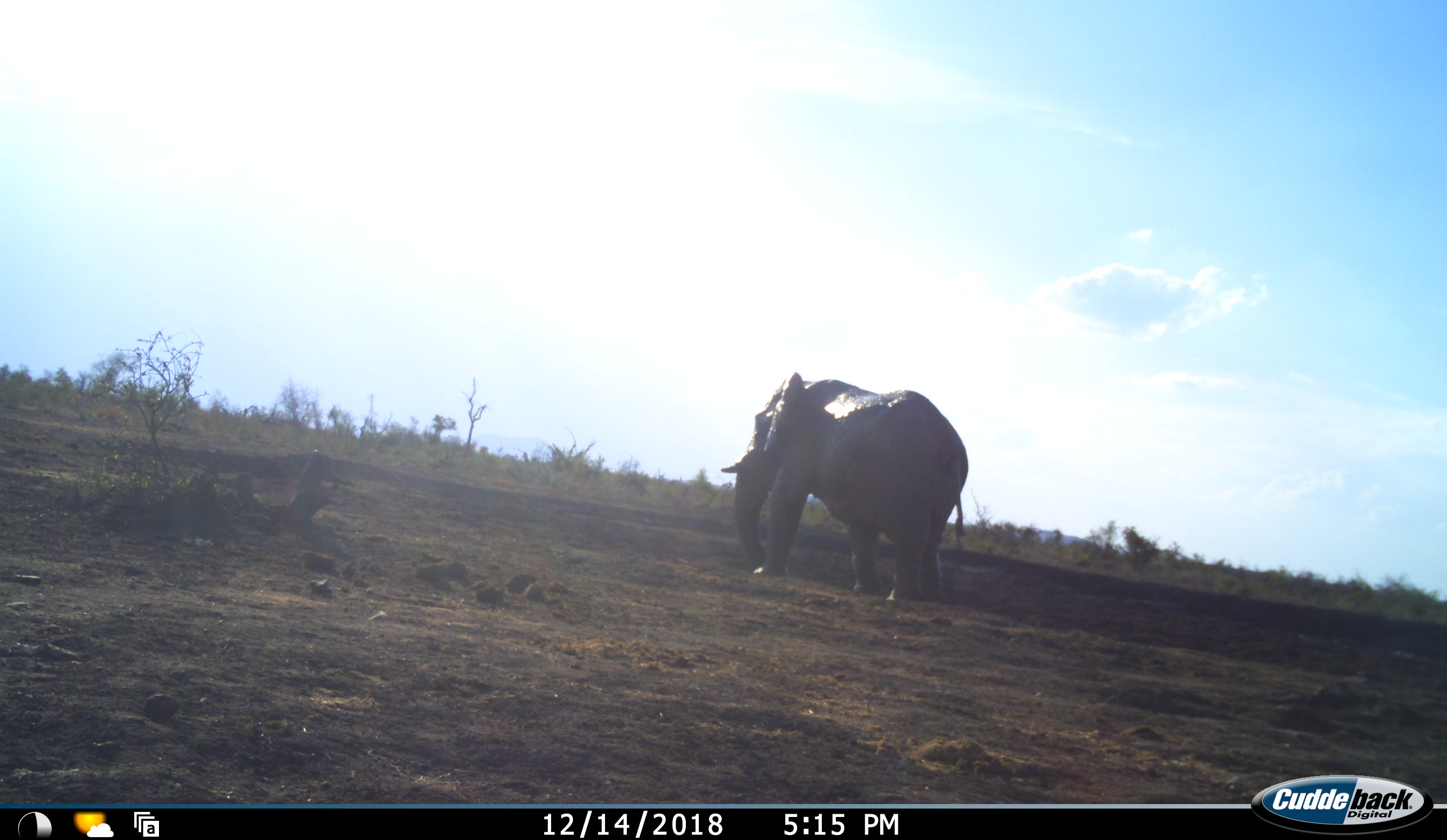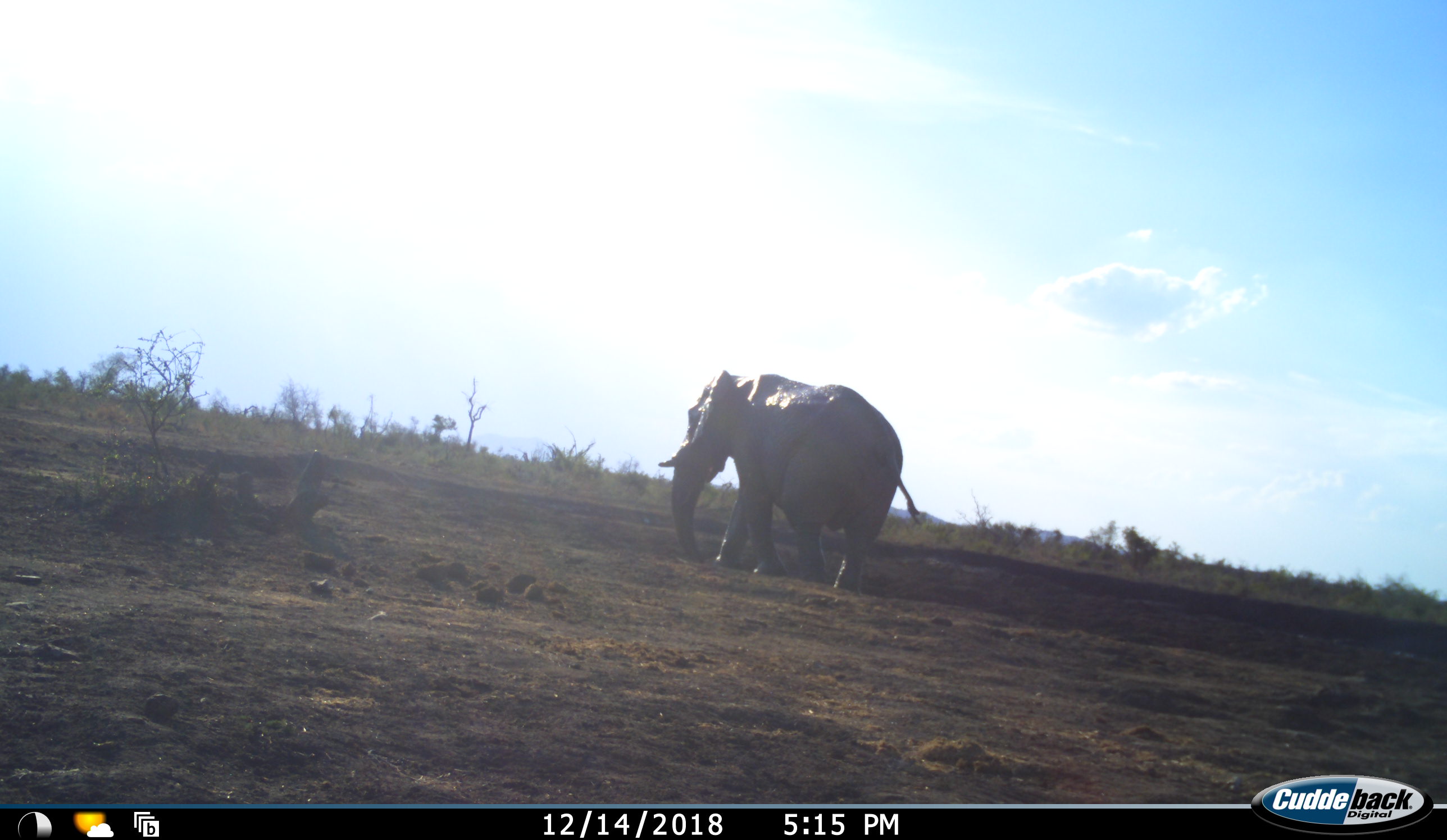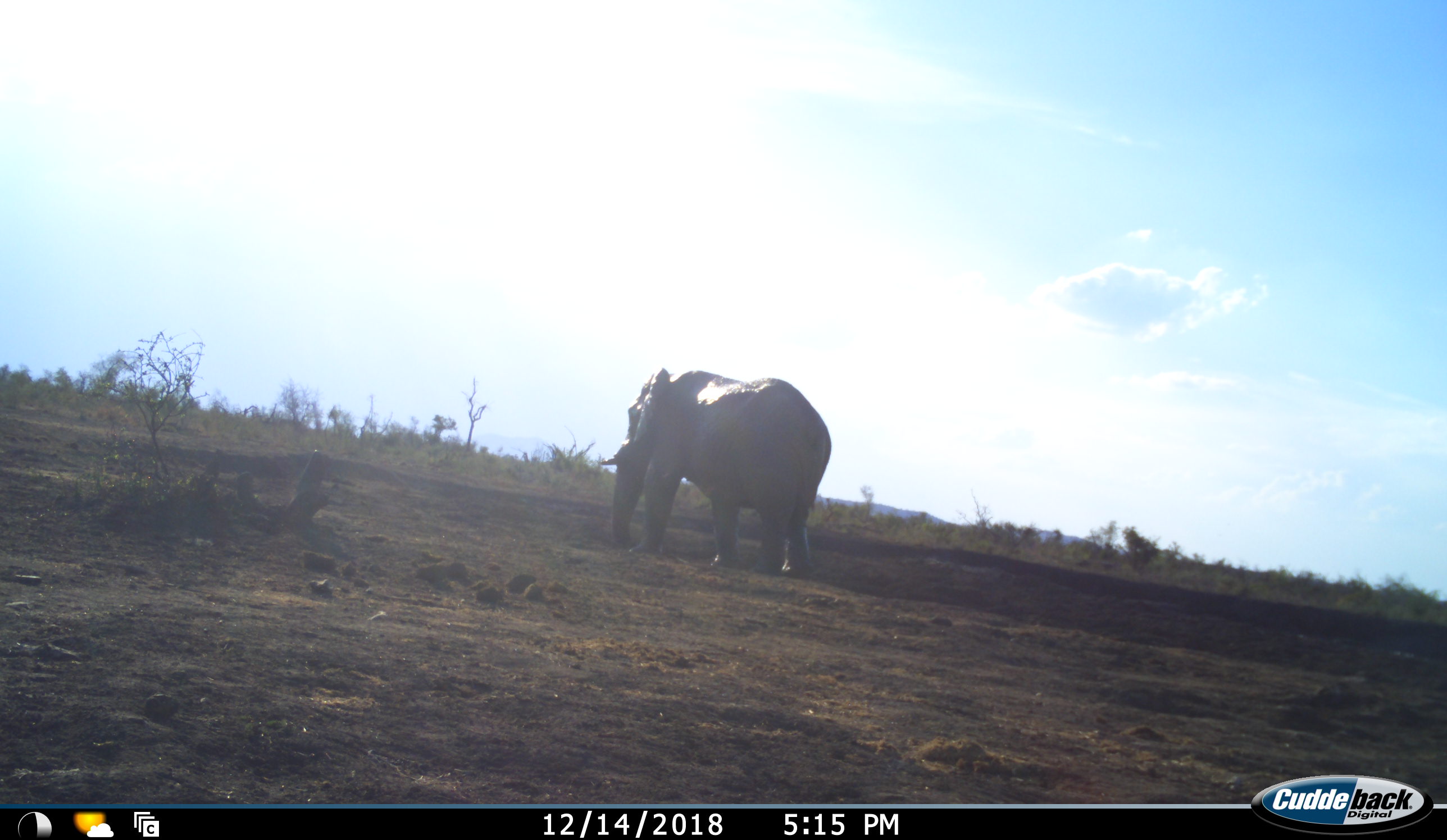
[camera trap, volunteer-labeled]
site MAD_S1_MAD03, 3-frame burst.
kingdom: Animalia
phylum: Chordata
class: Mammalia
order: Proboscidea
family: Elephantidae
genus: Loxodonta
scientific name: Loxodonta africana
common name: african bush elephant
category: elephant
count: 1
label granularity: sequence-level